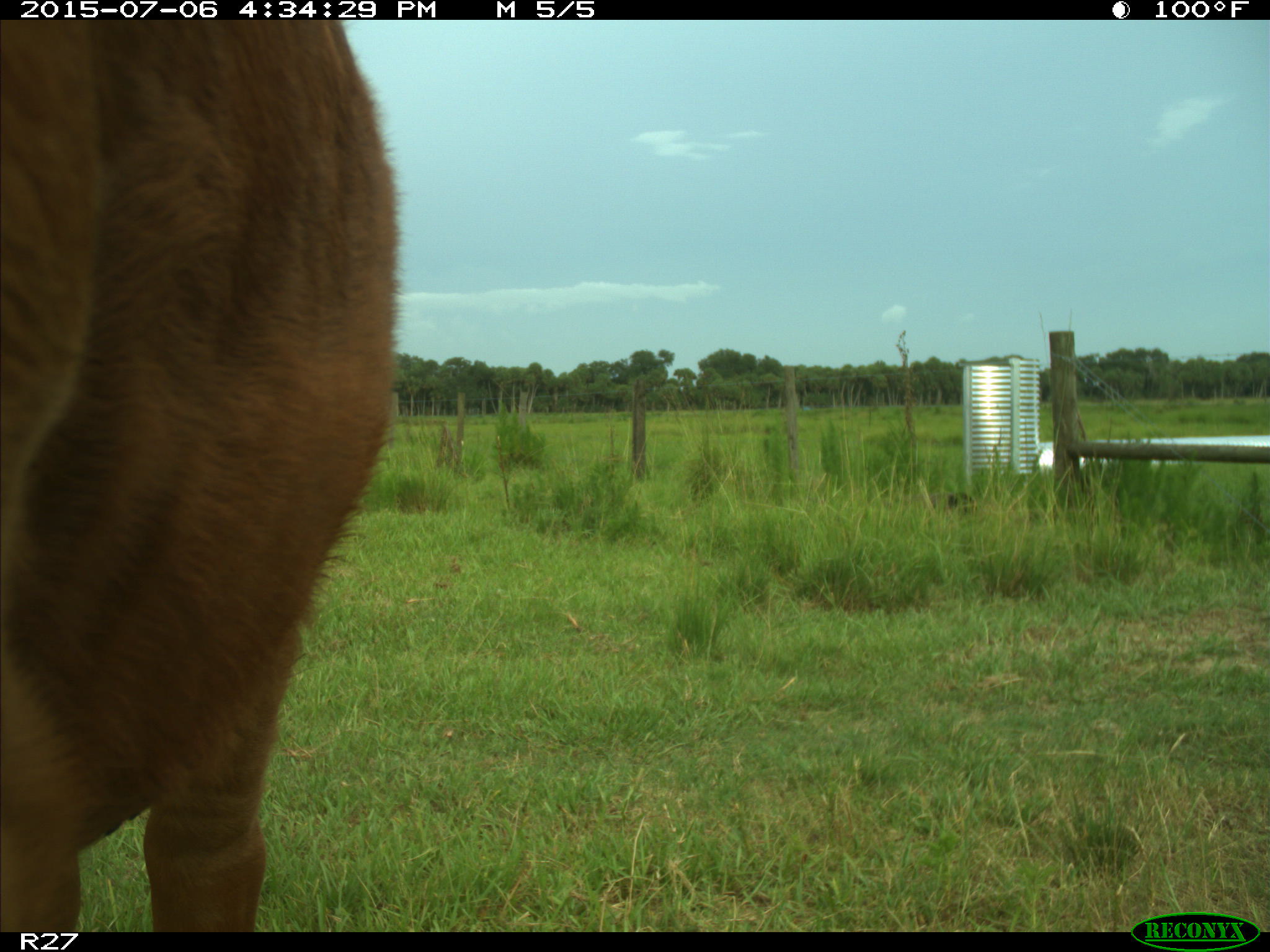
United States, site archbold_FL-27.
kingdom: Animalia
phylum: Chordata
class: Mammalia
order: Artiodactyla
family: Bovidae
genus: Bos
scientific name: Bos taurus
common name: domestic cow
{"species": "Bos taurus (domestic cow)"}